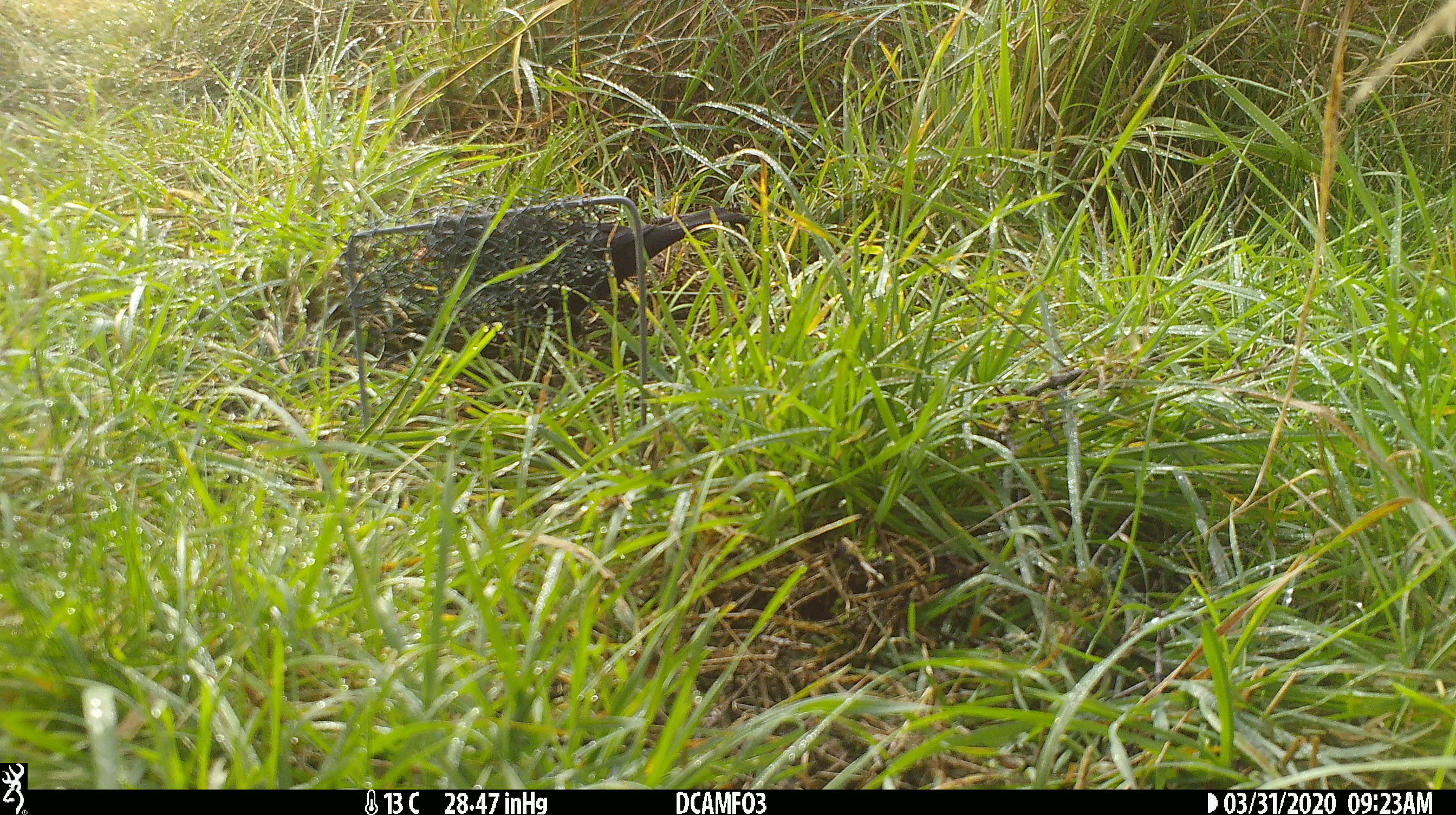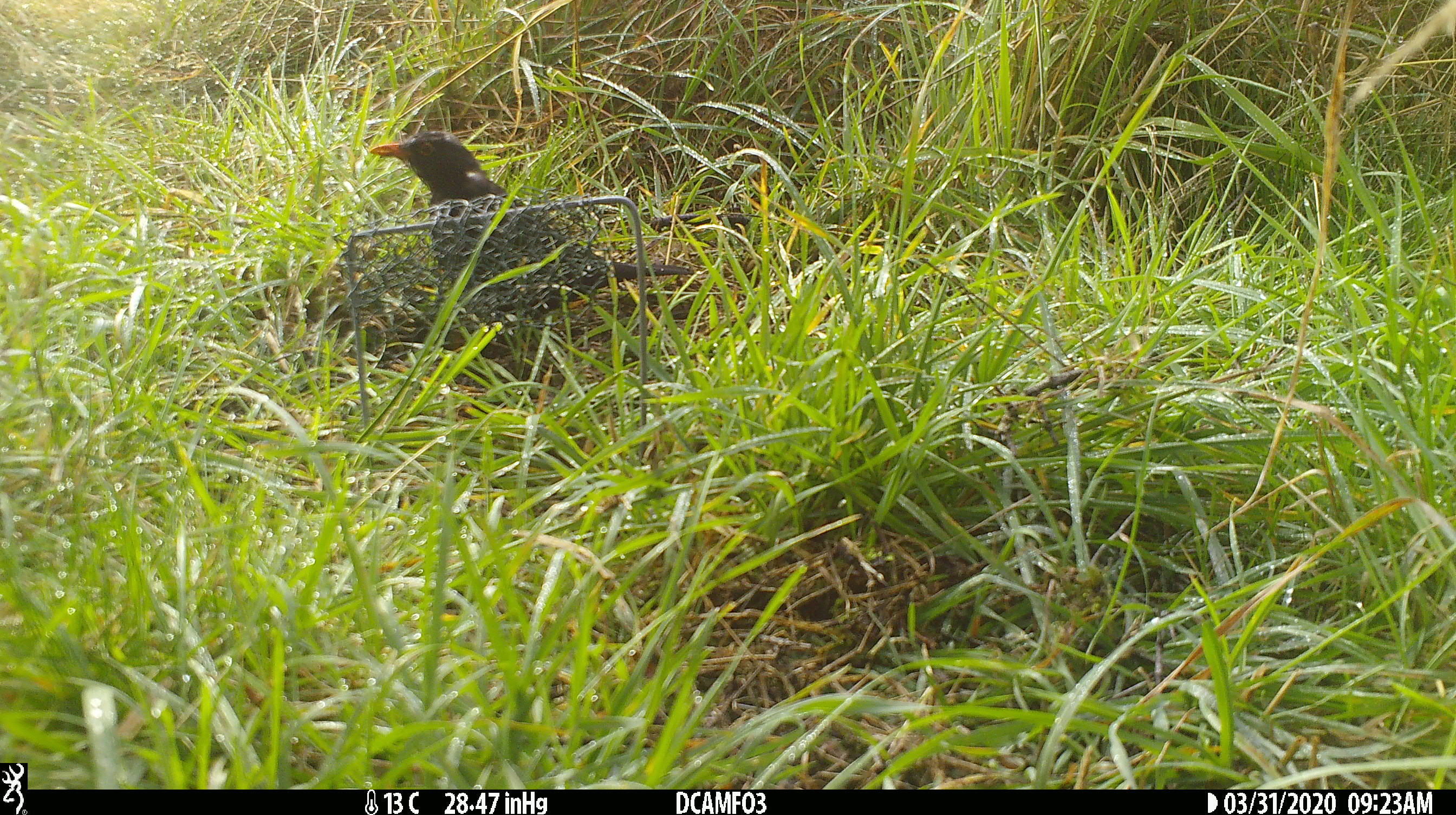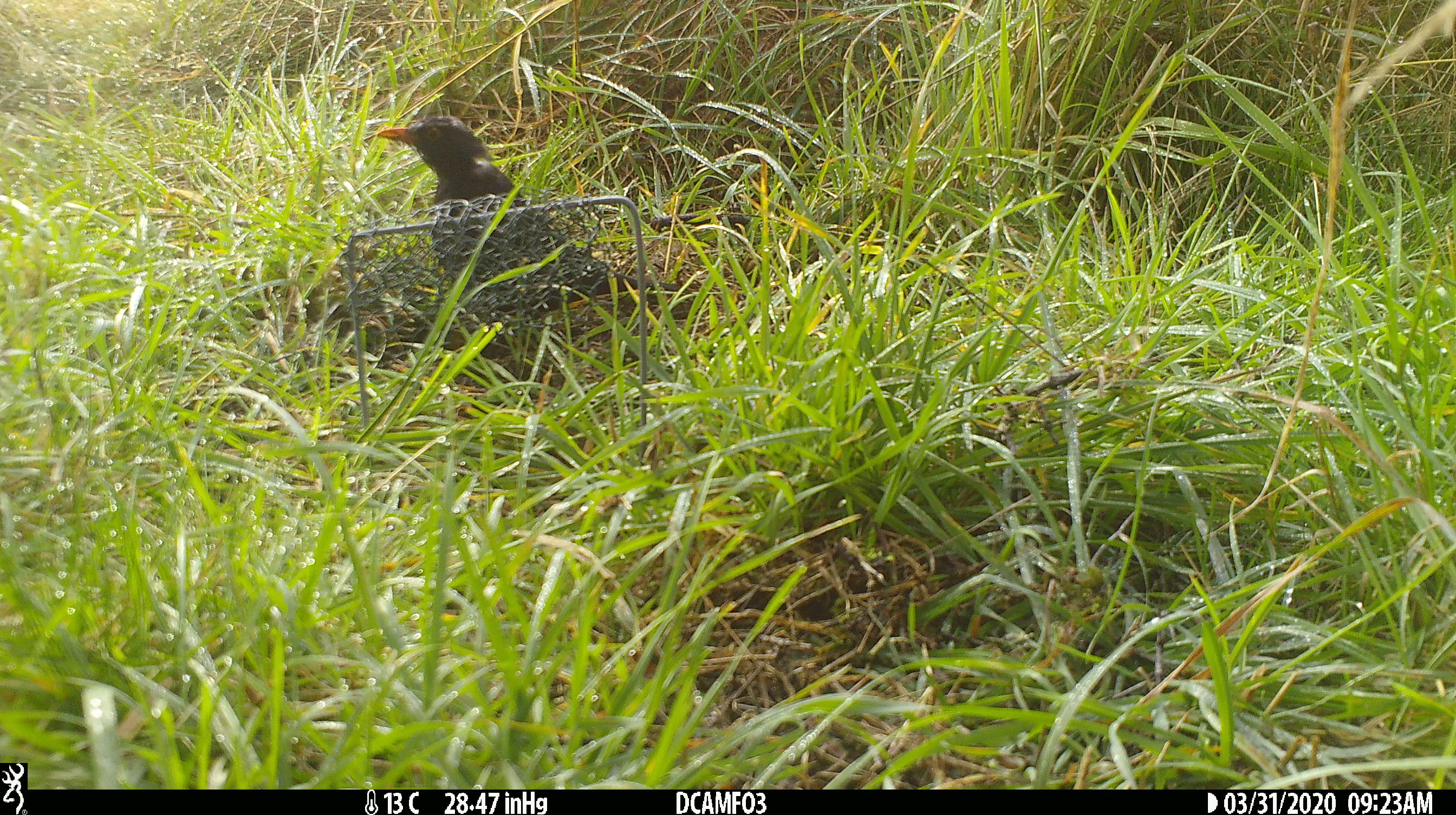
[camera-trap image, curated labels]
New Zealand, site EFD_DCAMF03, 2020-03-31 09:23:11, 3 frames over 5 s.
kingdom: Animalia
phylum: Chordata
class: Aves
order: Passeriformes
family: Turdidae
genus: Turdus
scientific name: Turdus merula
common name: eurasian blackbird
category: blackbird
Blackbird (eurasian blackbird) (Turdus merula).